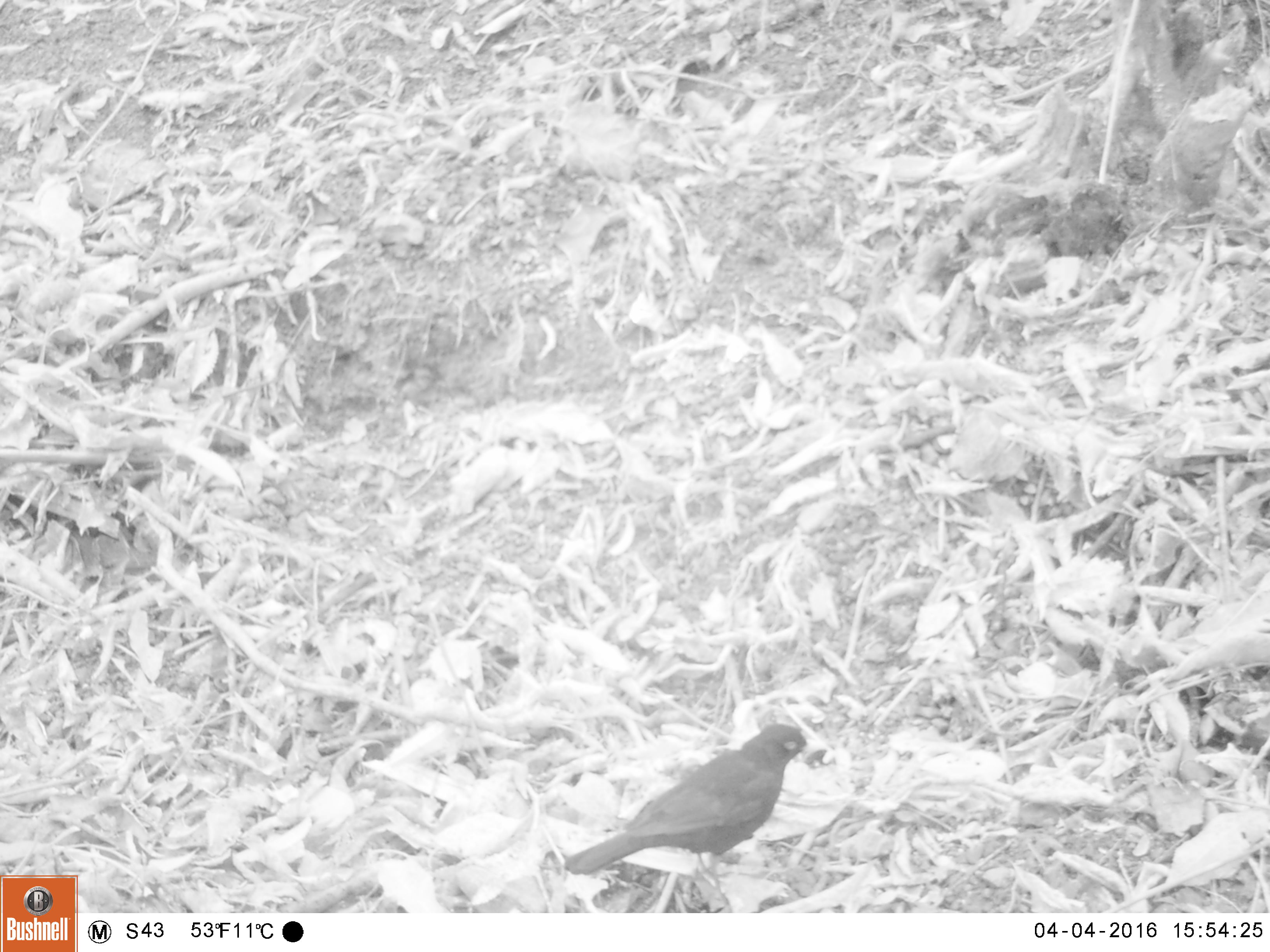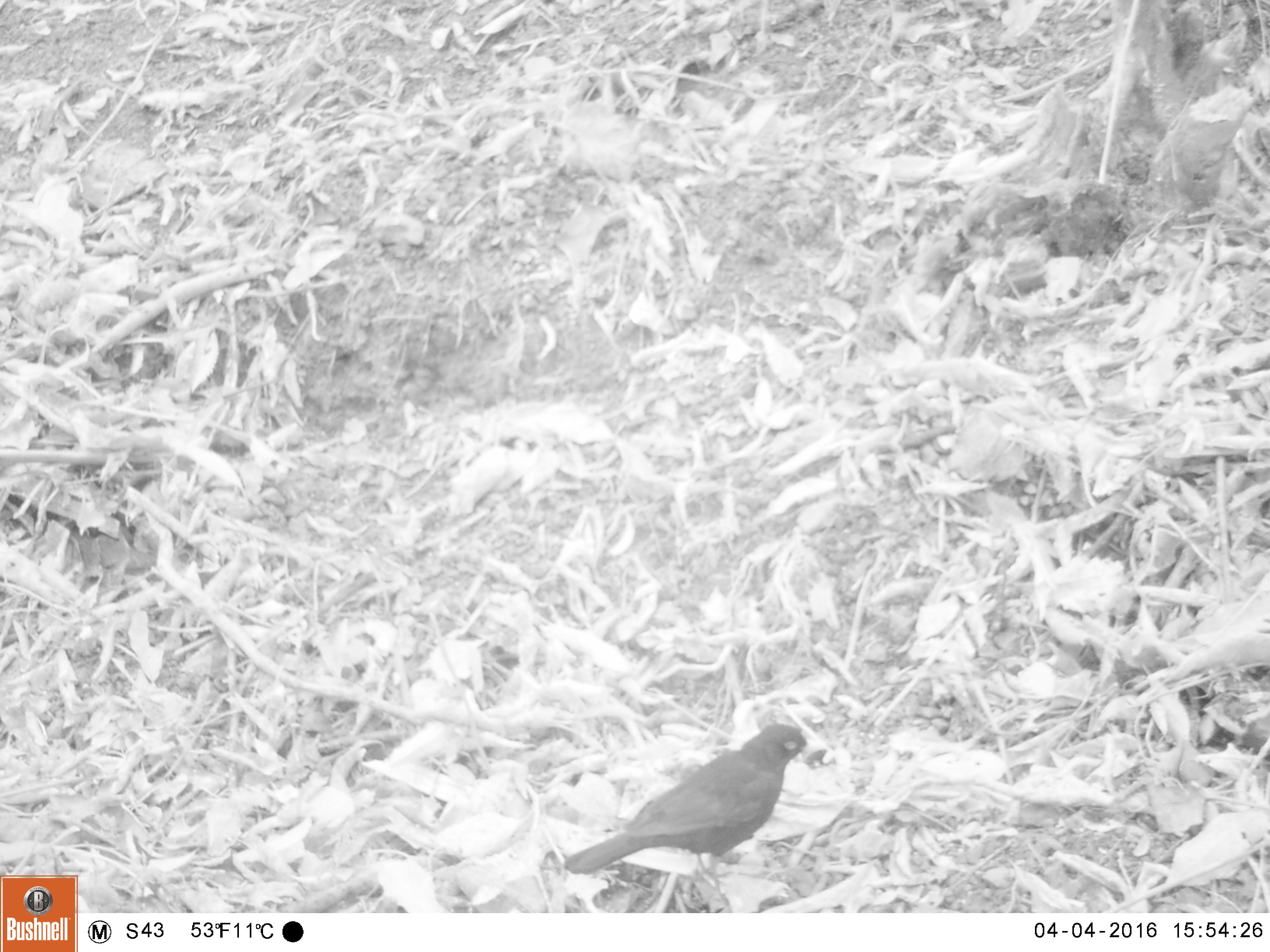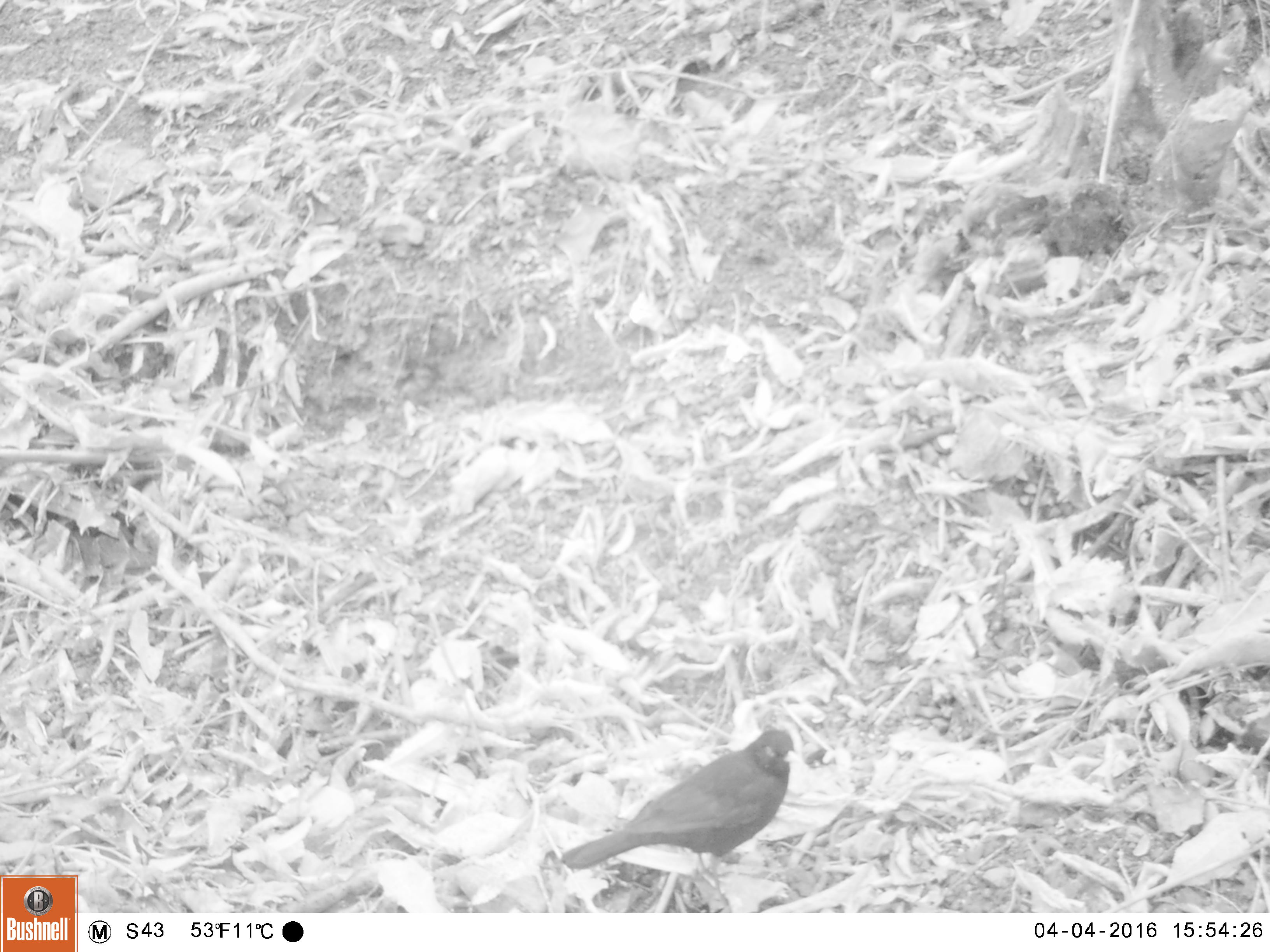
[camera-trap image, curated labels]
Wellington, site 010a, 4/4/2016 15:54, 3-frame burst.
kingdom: Animalia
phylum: Chordata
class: Aves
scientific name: Aves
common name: bird